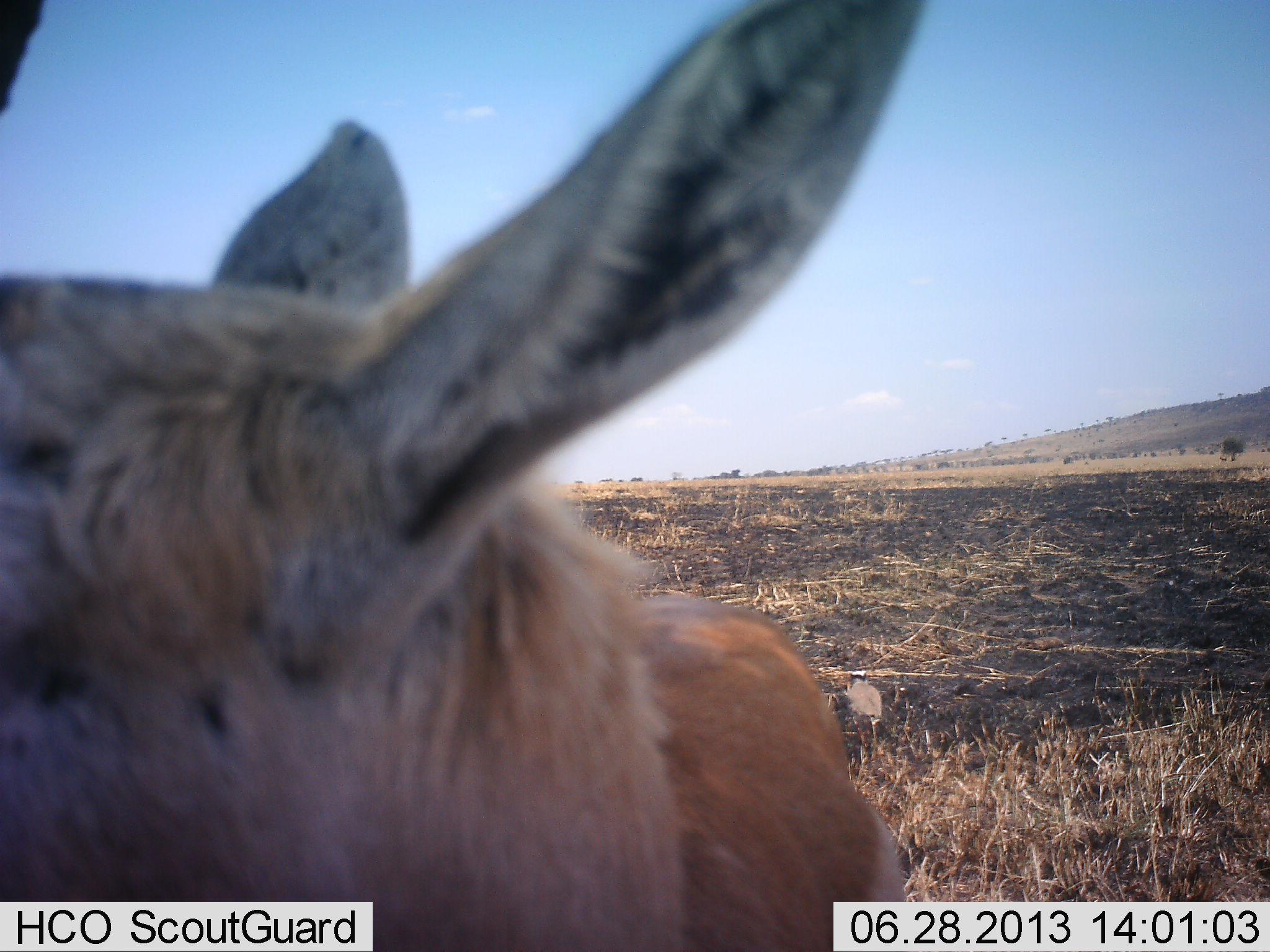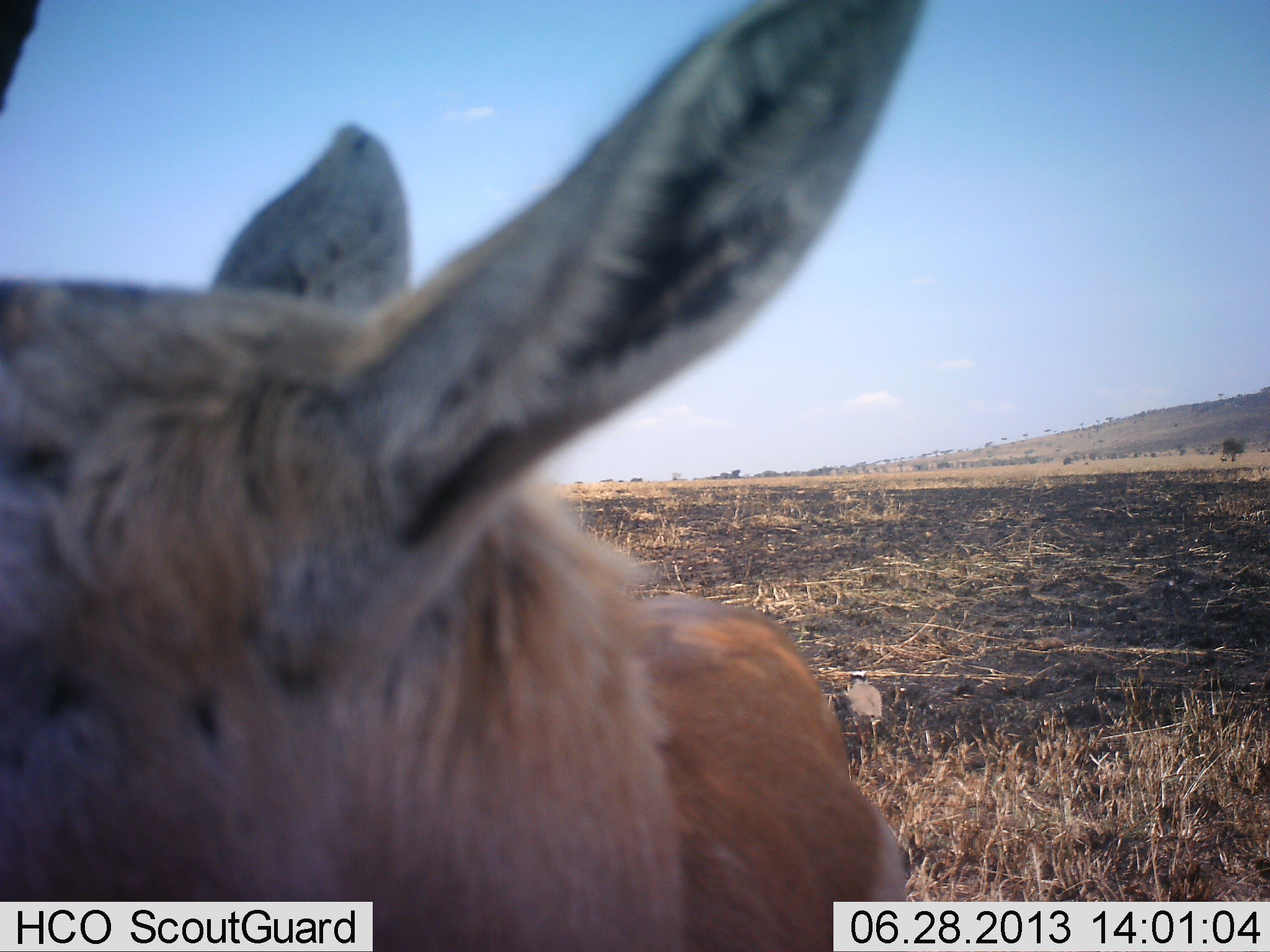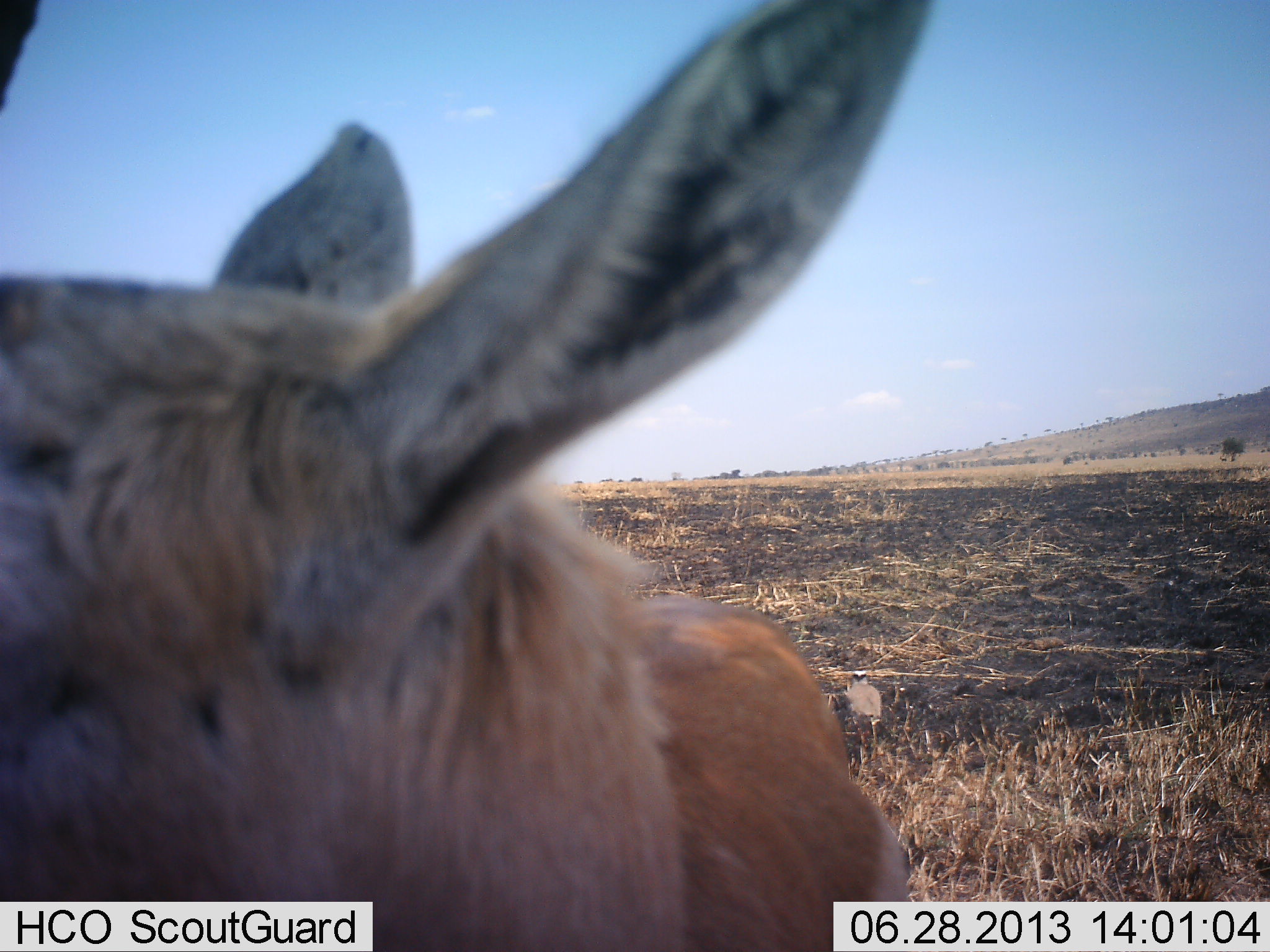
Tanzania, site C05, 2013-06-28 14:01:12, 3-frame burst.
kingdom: Animalia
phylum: Chordata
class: Mammalia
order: Artiodactyla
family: Bovidae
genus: Eudorcas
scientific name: Eudorcas thomsonii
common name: thomson's gazelle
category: gazellethomsons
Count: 1.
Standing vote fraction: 90%.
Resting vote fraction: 0%.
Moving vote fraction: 10%.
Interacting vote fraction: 0%.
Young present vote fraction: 0%.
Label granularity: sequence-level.